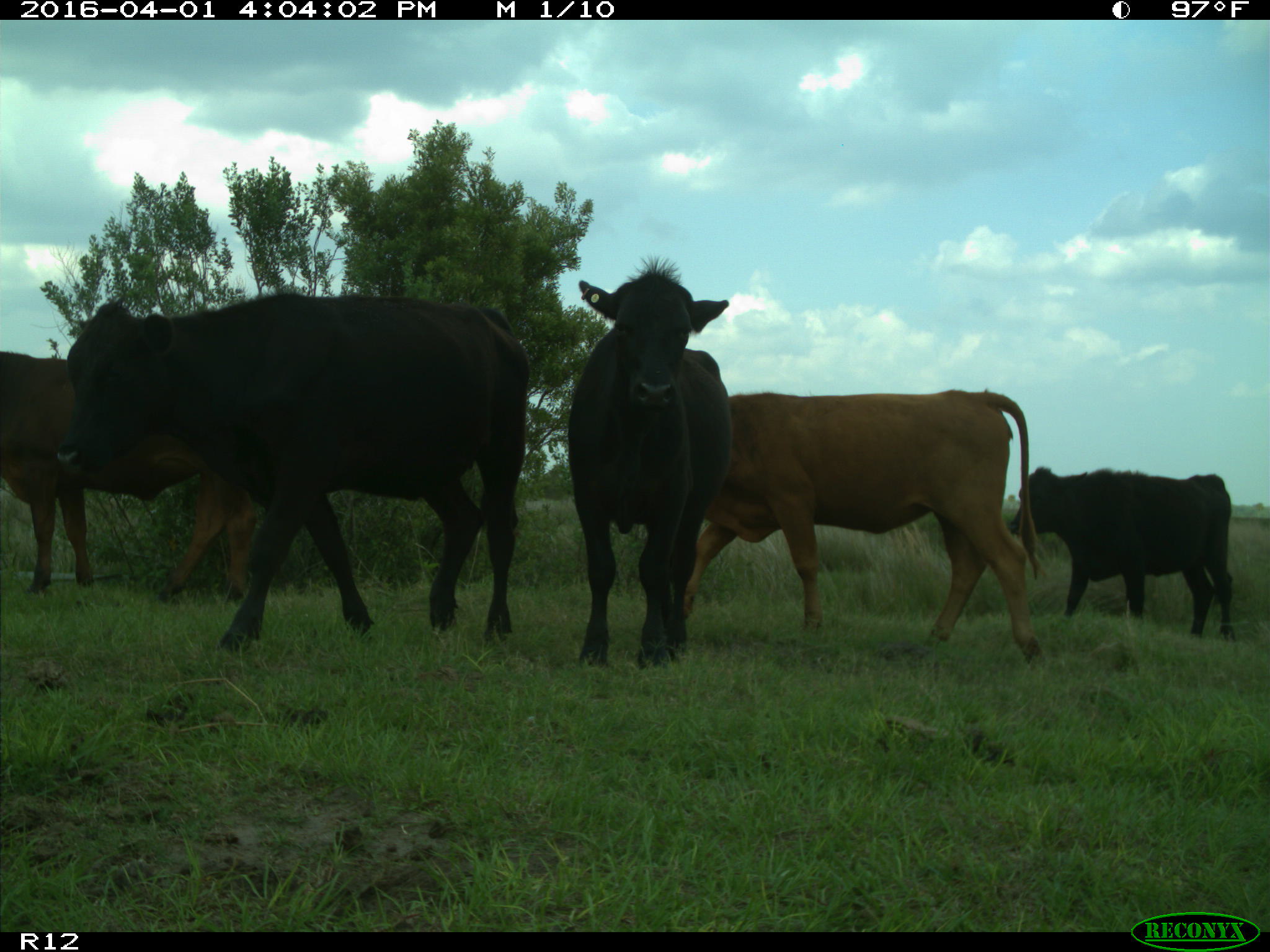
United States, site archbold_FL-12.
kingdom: Animalia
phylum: Chordata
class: Mammalia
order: Artiodactyla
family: Bovidae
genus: Bos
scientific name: Bos taurus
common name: domestic cow